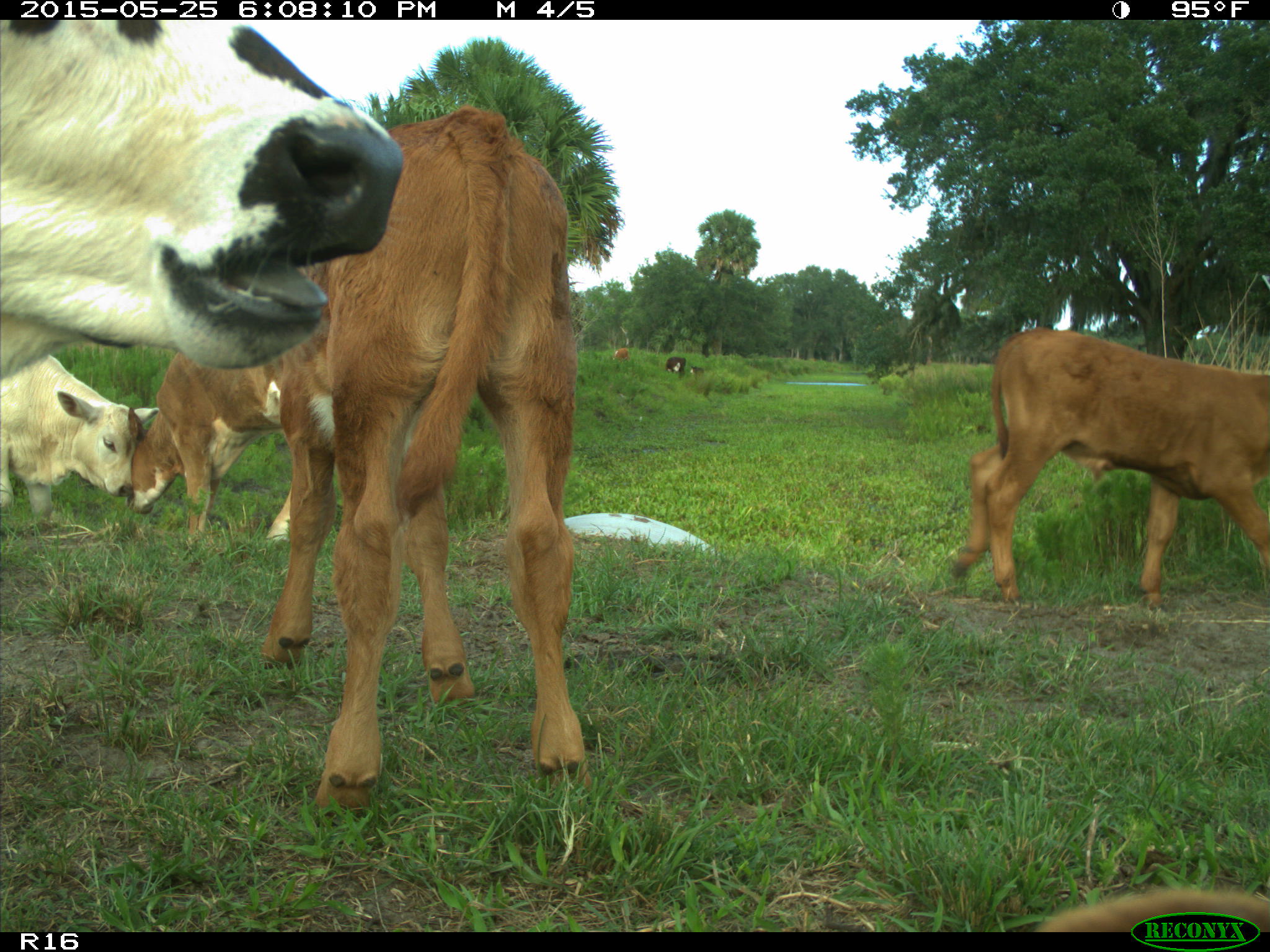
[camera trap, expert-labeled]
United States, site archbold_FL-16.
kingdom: Animalia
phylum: Chordata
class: Mammalia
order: Artiodactyla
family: Bovidae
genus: Bos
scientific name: Bos taurus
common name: domestic cow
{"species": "Bos taurus (domestic cow)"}